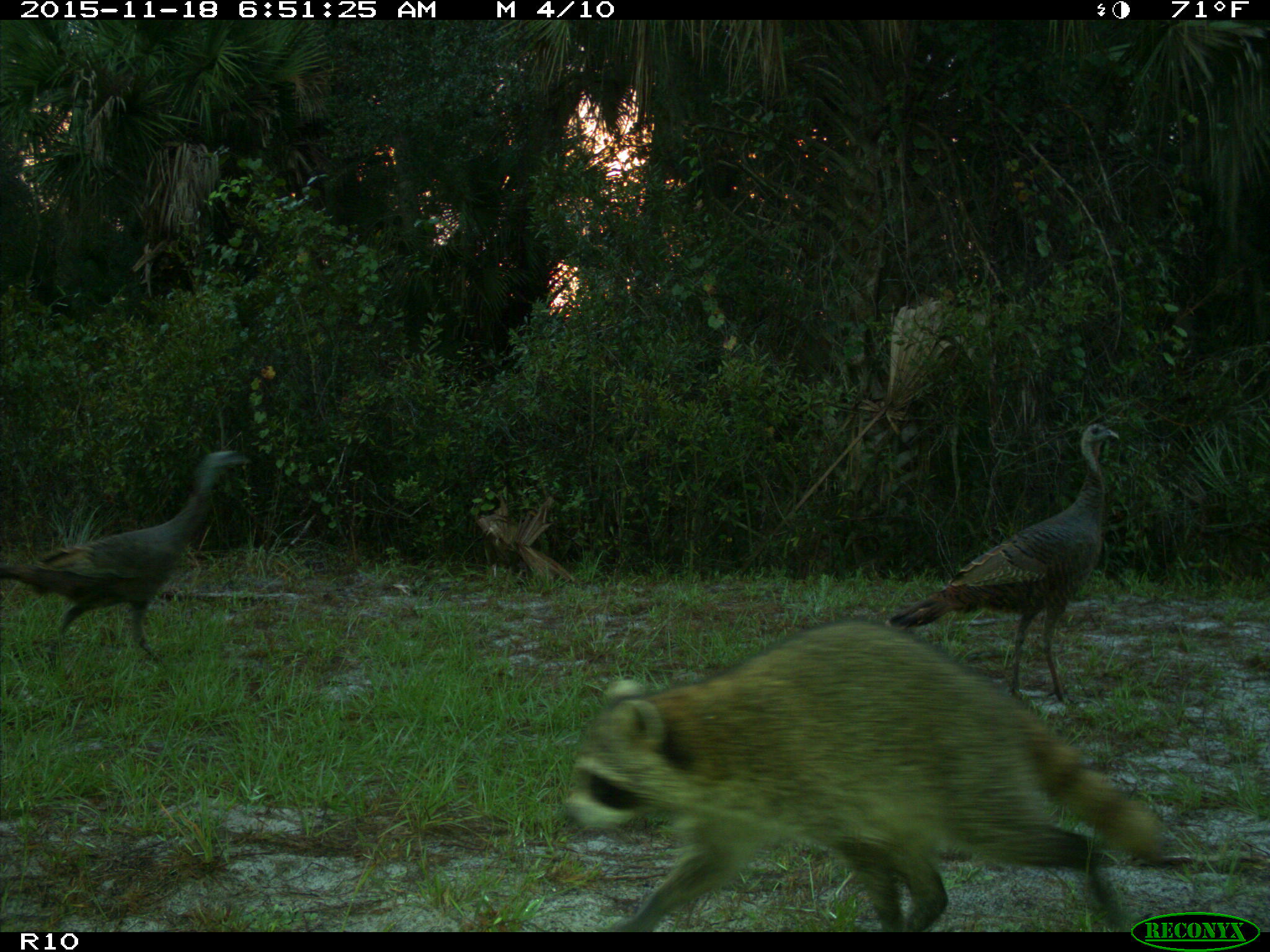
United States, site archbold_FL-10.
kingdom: Animalia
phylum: Chordata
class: Mammalia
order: Carnivora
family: Procyonidae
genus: Procyon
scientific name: Procyon lotor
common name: common raccoon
Procyon lotor (common raccoon).